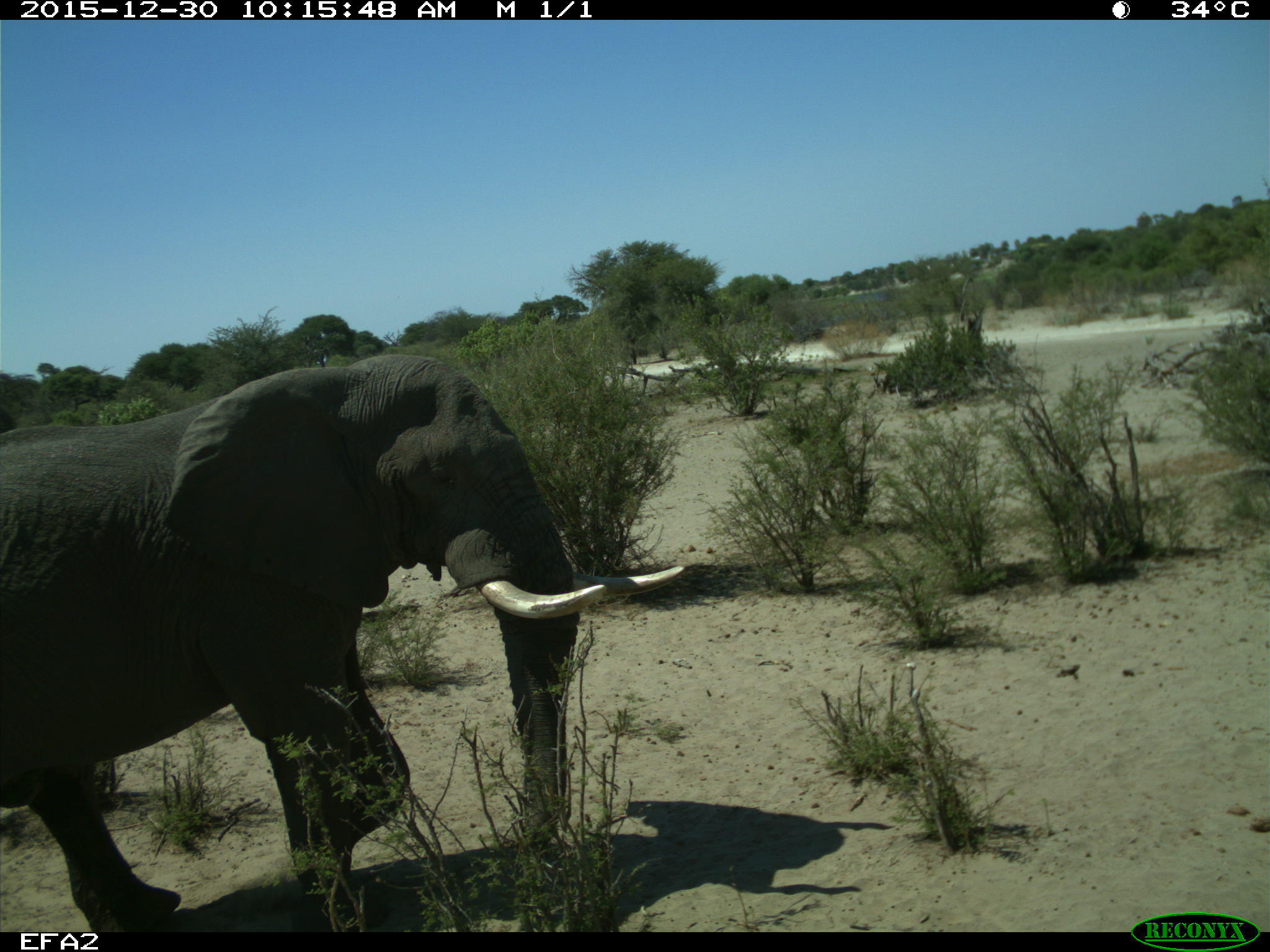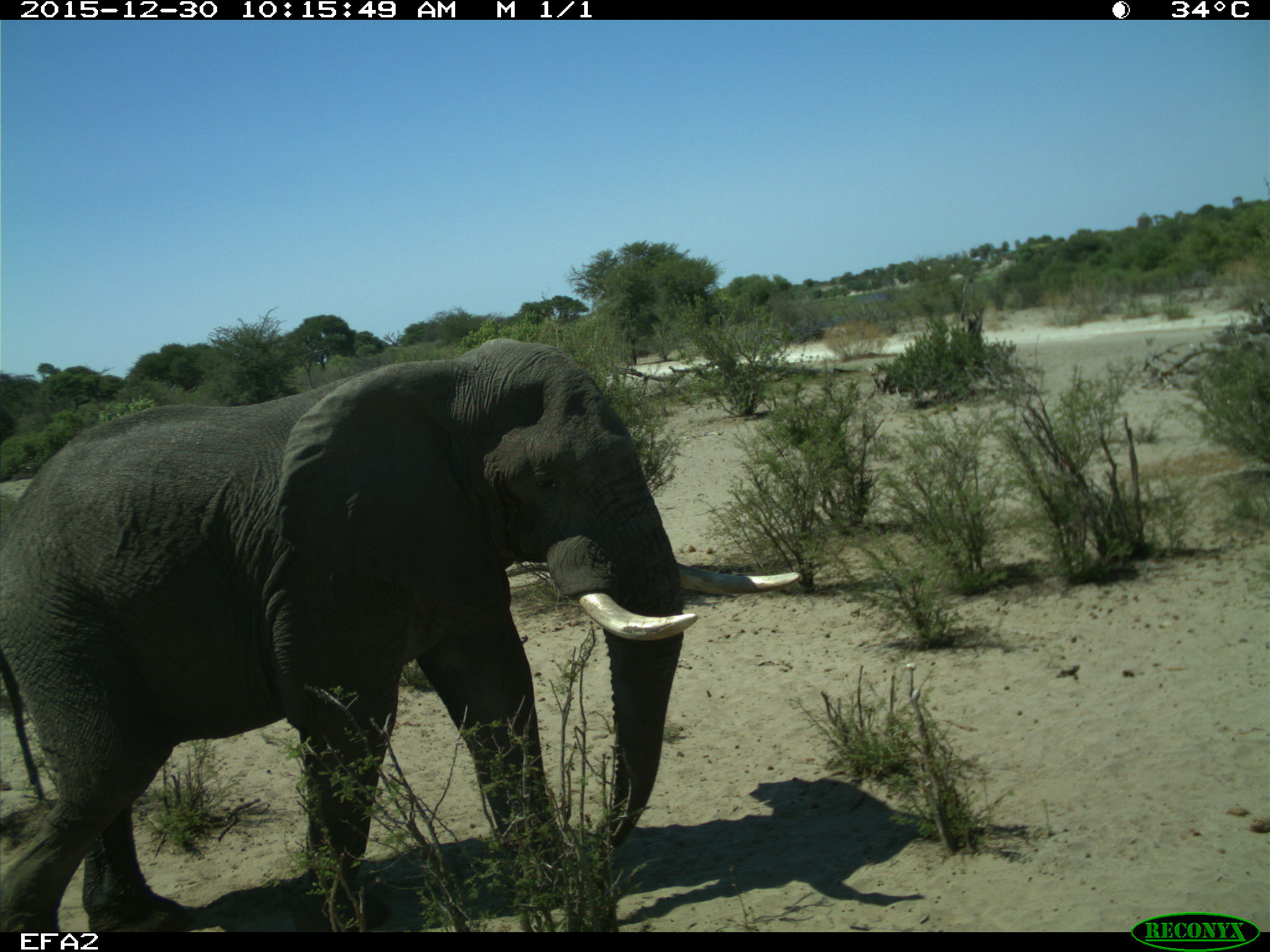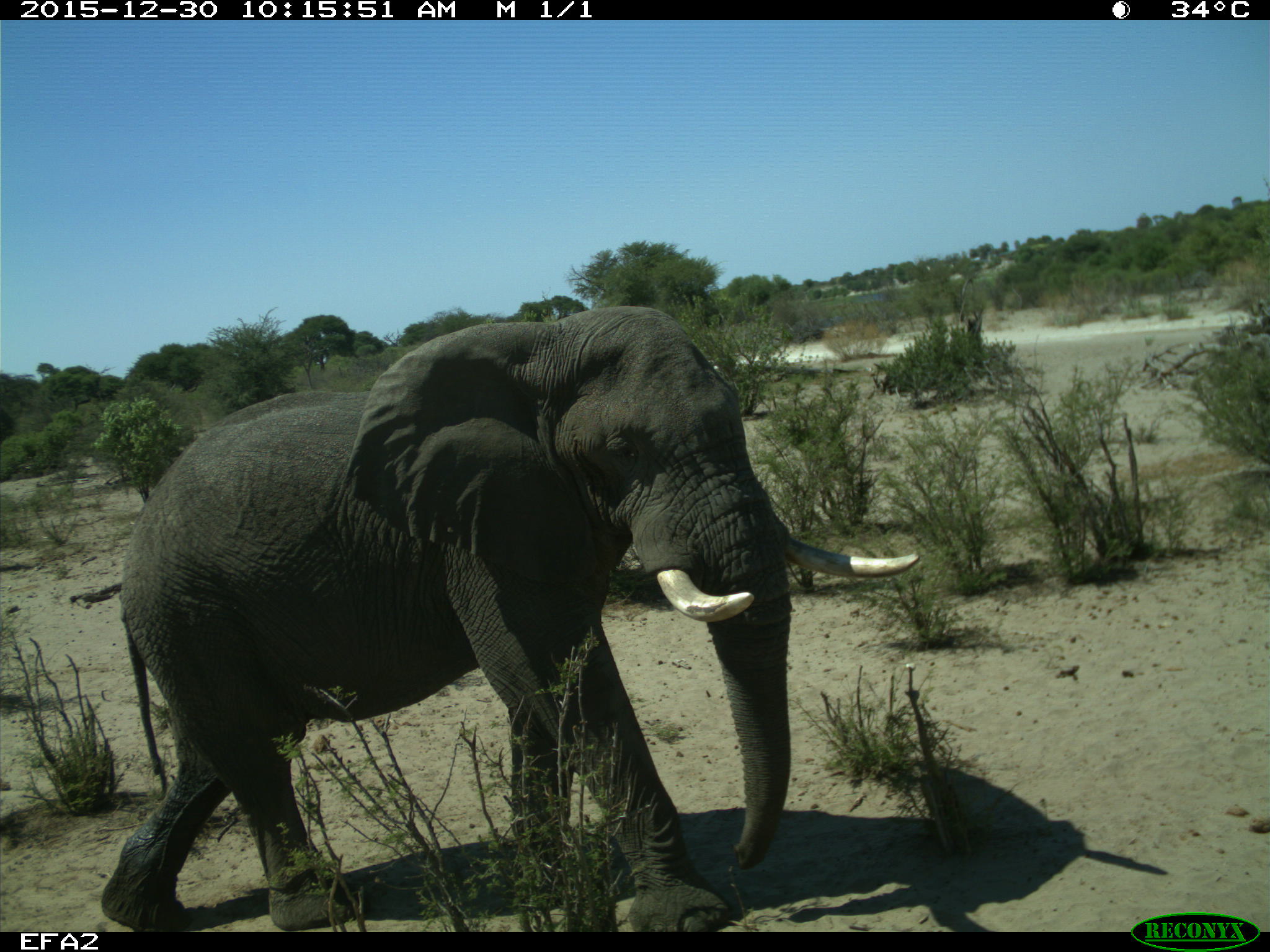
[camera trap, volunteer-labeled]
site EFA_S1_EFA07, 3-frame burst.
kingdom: Animalia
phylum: Chordata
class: Mammalia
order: Proboscidea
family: Elephantidae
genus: Loxodonta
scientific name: Loxodonta africana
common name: african bush elephant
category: elephant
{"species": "elephant (african bush elephant) (Loxodonta africana)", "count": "1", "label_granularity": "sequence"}